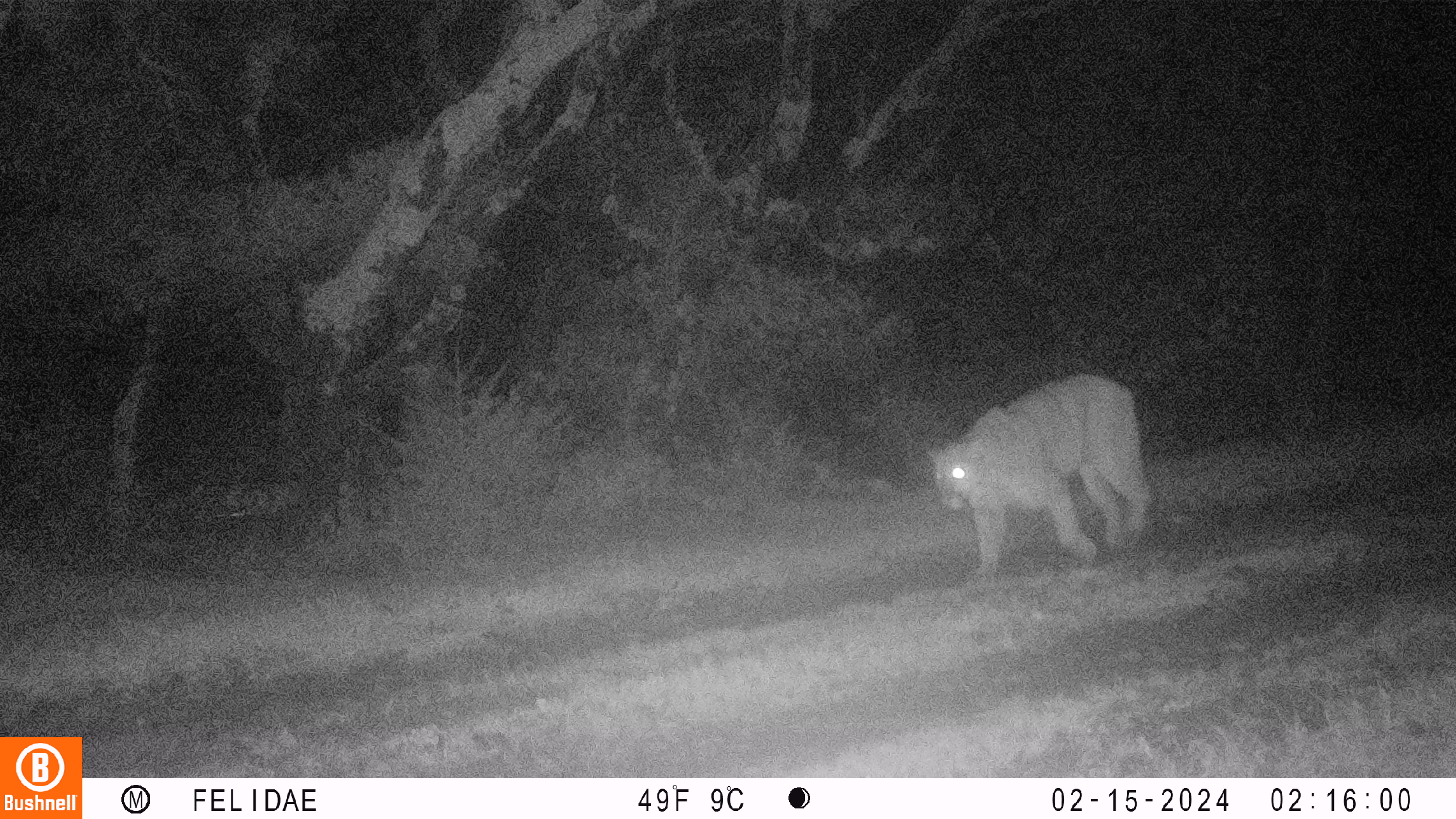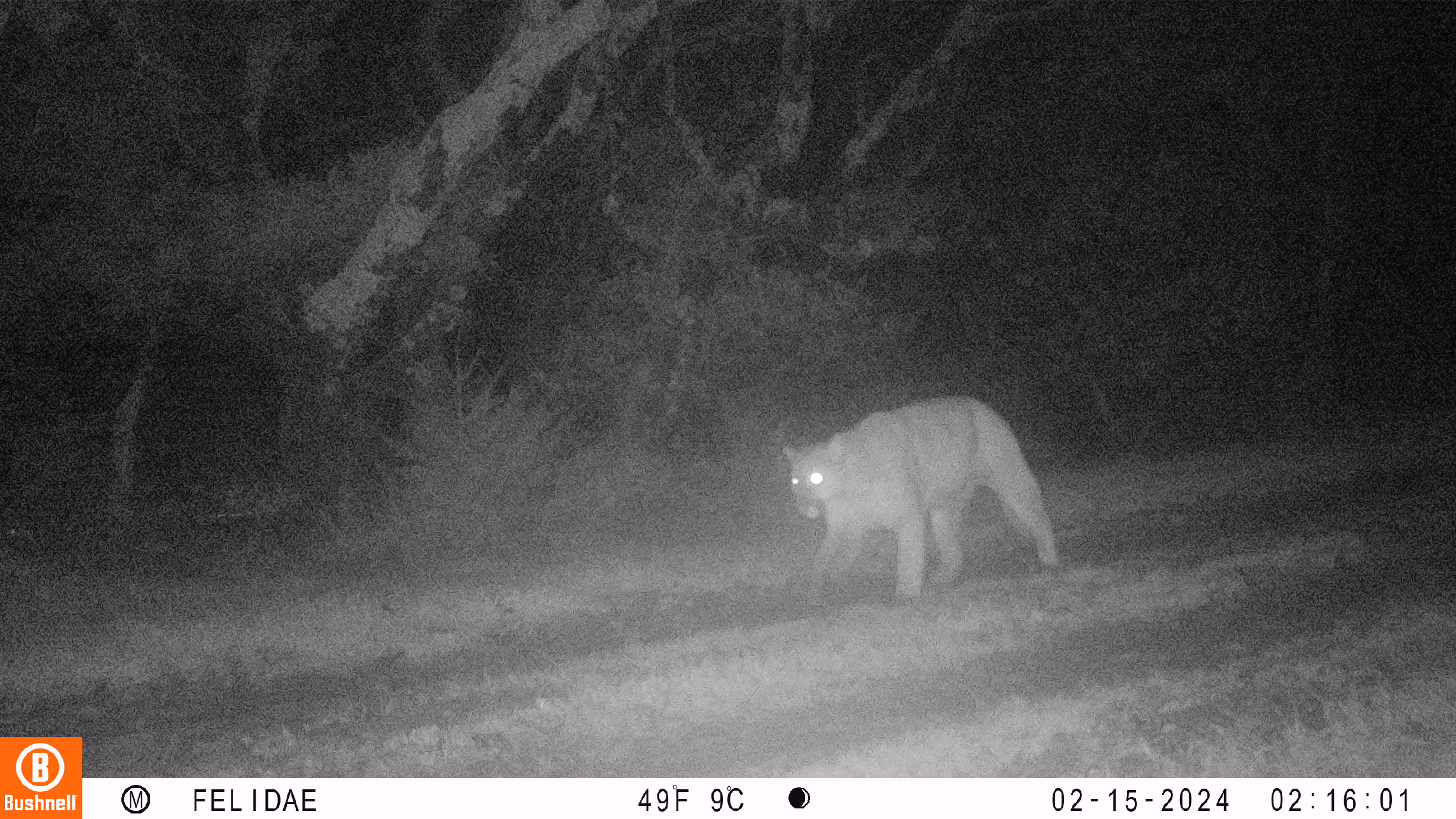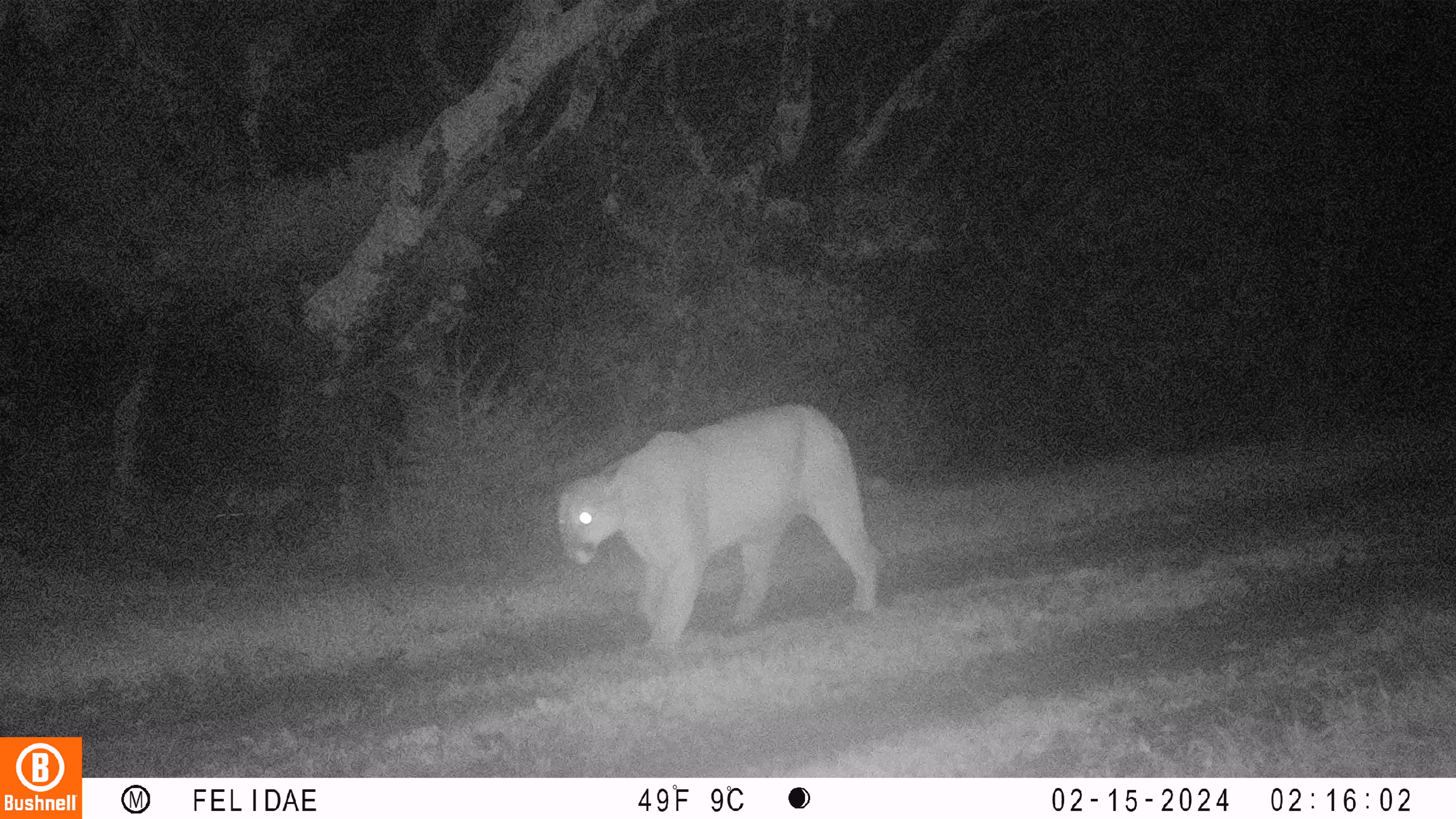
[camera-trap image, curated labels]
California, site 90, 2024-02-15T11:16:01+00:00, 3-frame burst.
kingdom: Animalia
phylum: Chordata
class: Mammalia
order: Carnivora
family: Felidae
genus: Puma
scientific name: Puma concolor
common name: puma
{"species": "puma (Puma concolor)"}